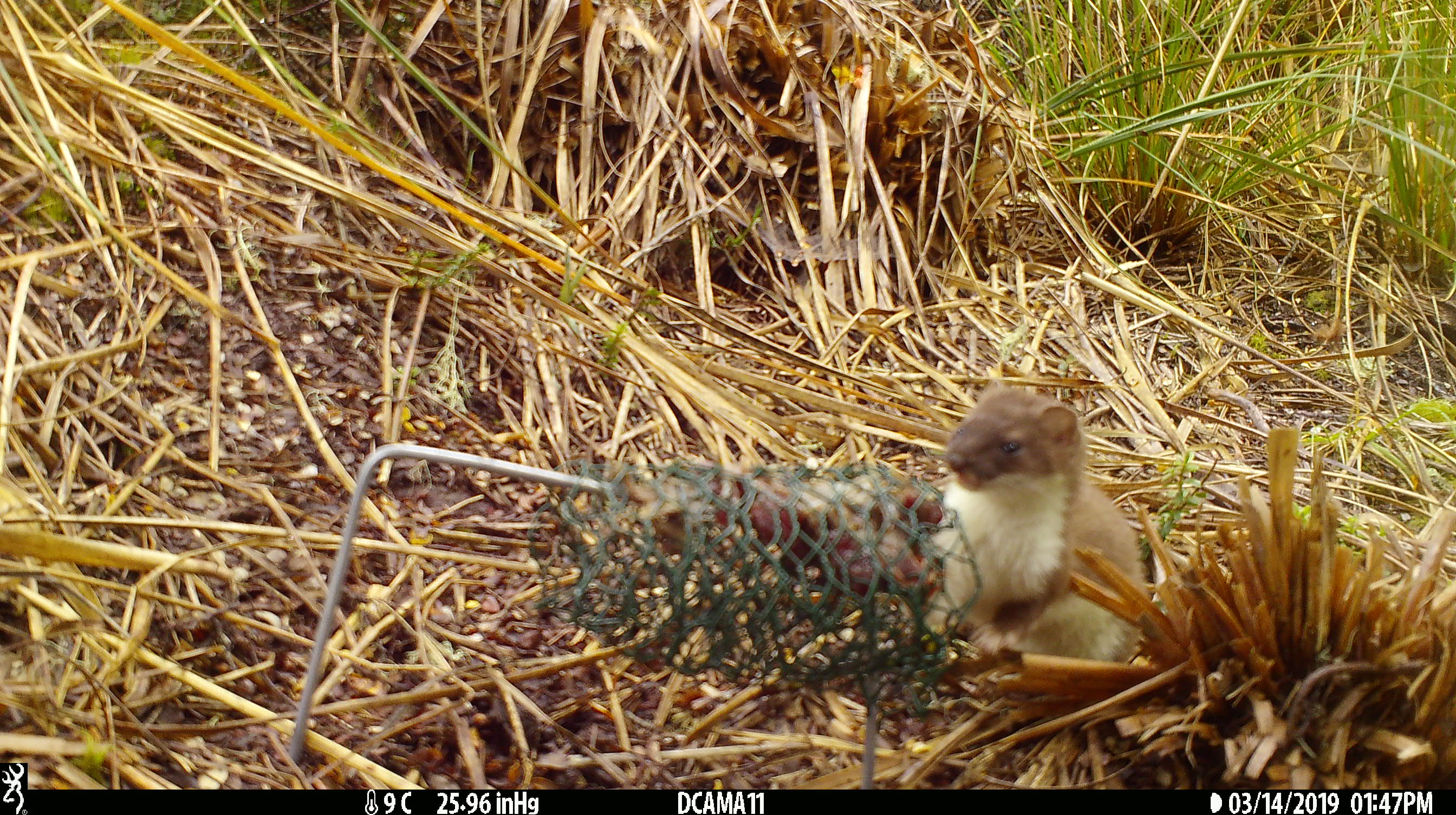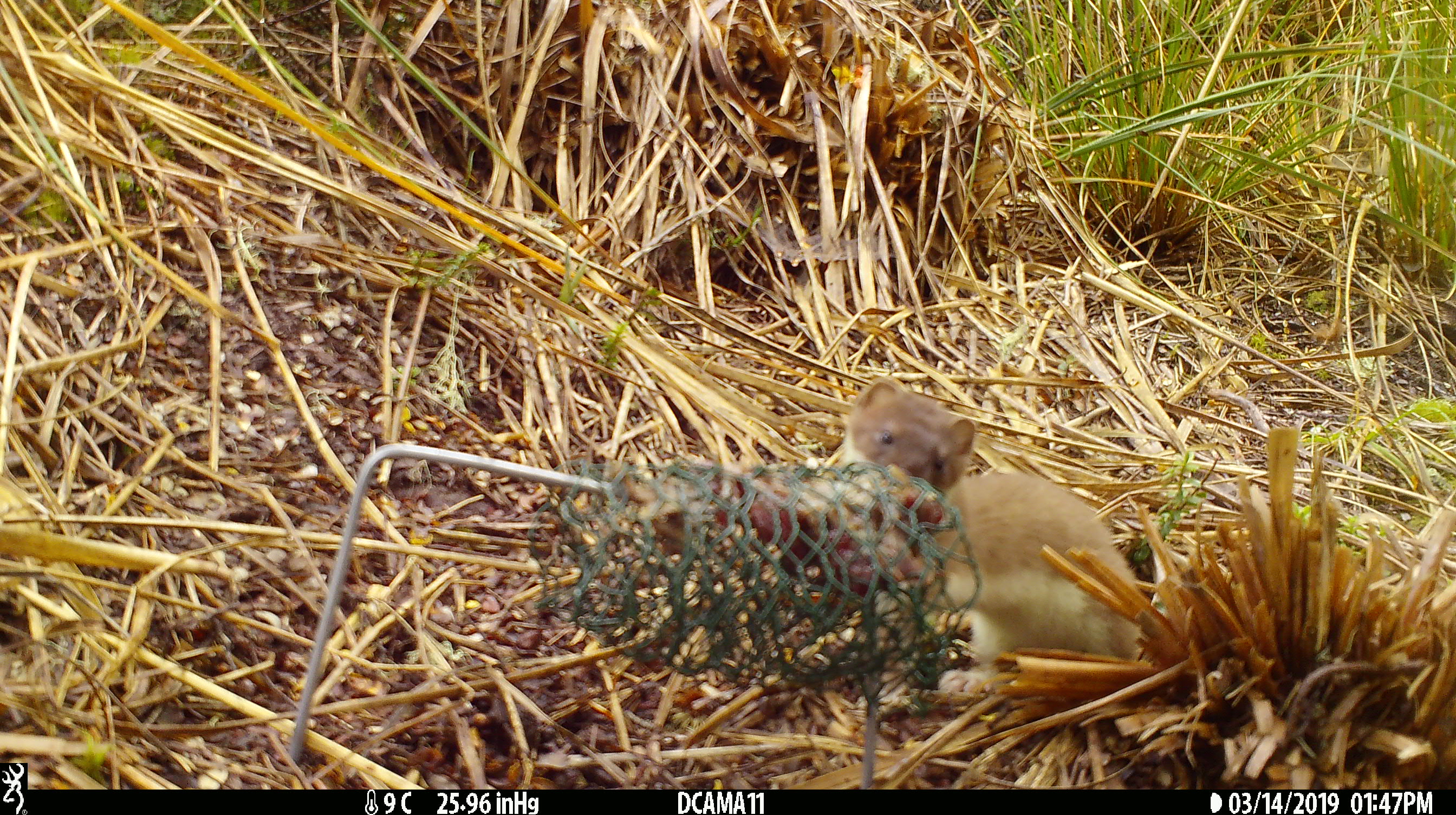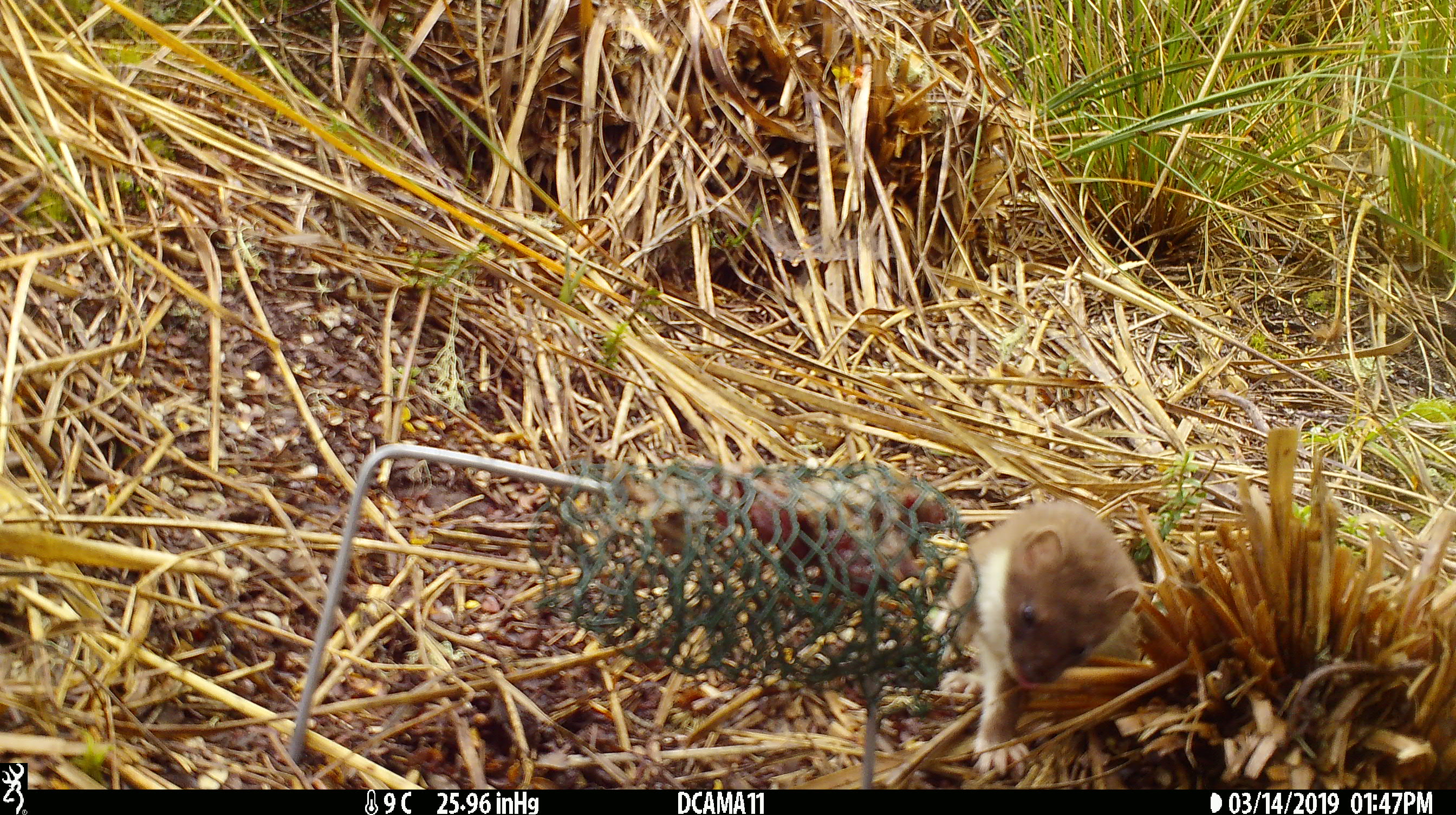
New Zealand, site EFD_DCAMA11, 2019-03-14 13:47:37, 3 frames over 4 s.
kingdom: Animalia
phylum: Chordata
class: Mammalia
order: Carnivora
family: Mustelidae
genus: Mustela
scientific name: Mustela erminea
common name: stoat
Stoat (Mustela erminea).